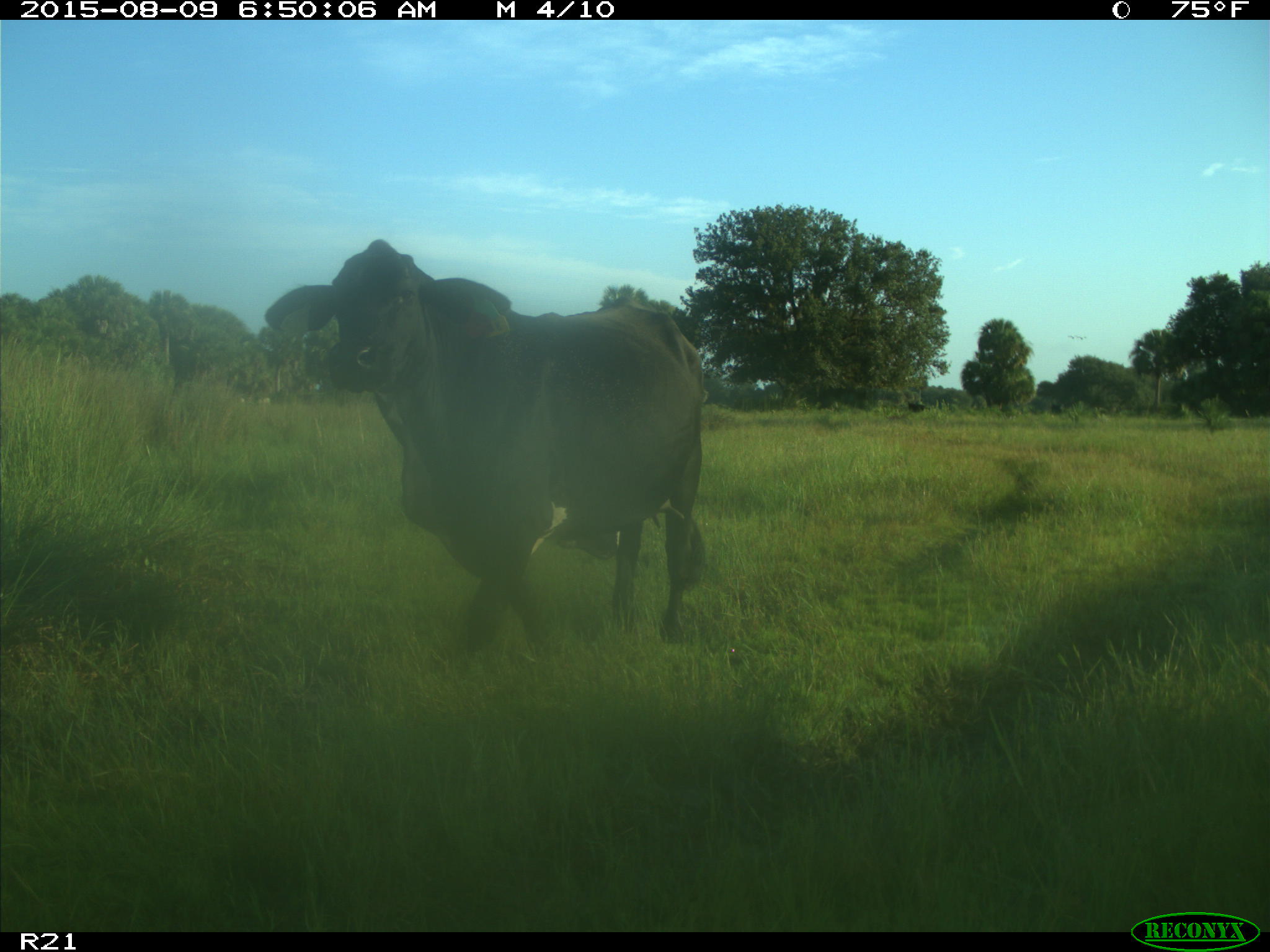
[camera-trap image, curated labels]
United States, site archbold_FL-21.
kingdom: Animalia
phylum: Chordata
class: Mammalia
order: Artiodactyla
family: Bovidae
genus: Bos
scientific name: Bos taurus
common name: domestic cow